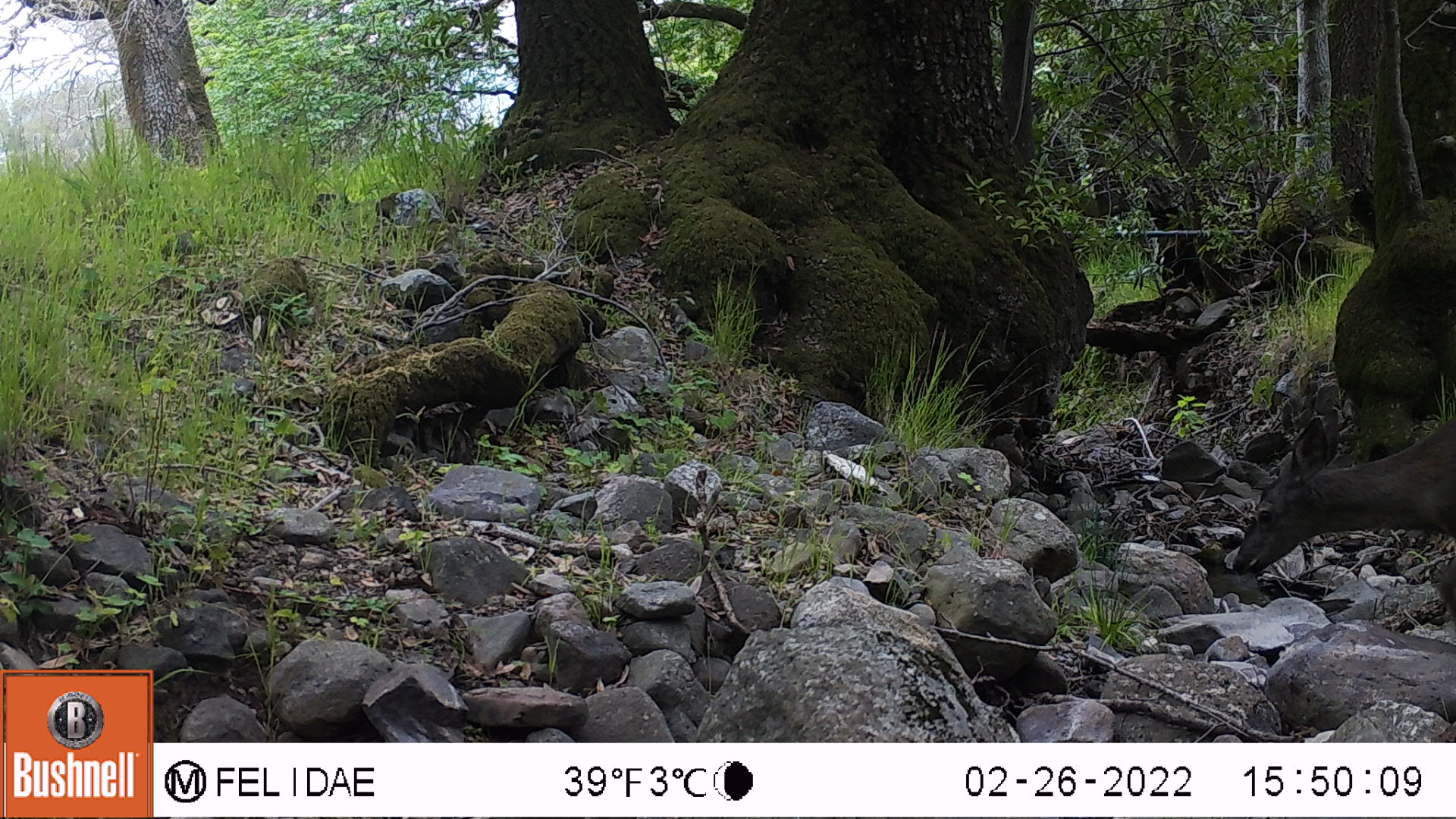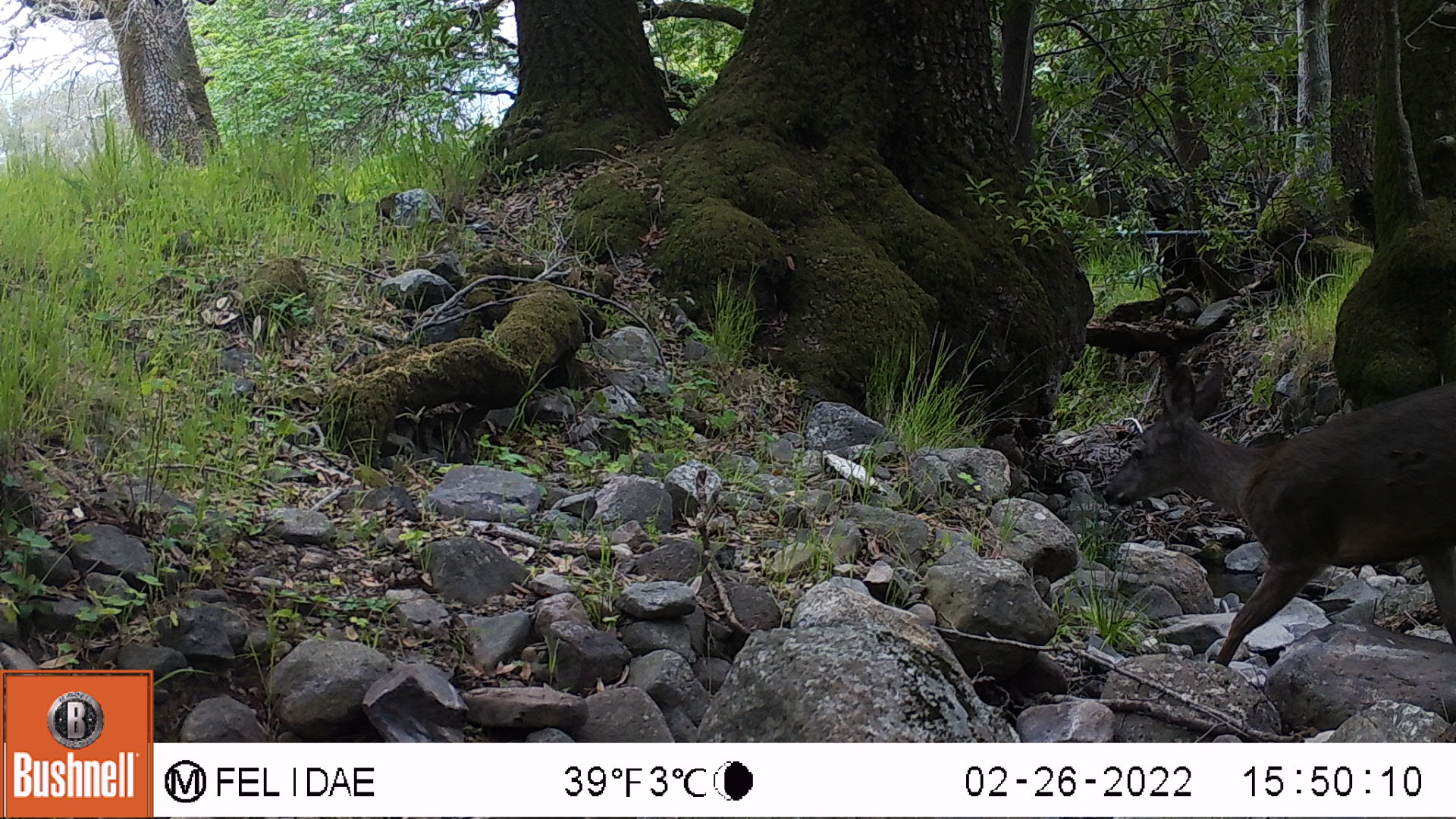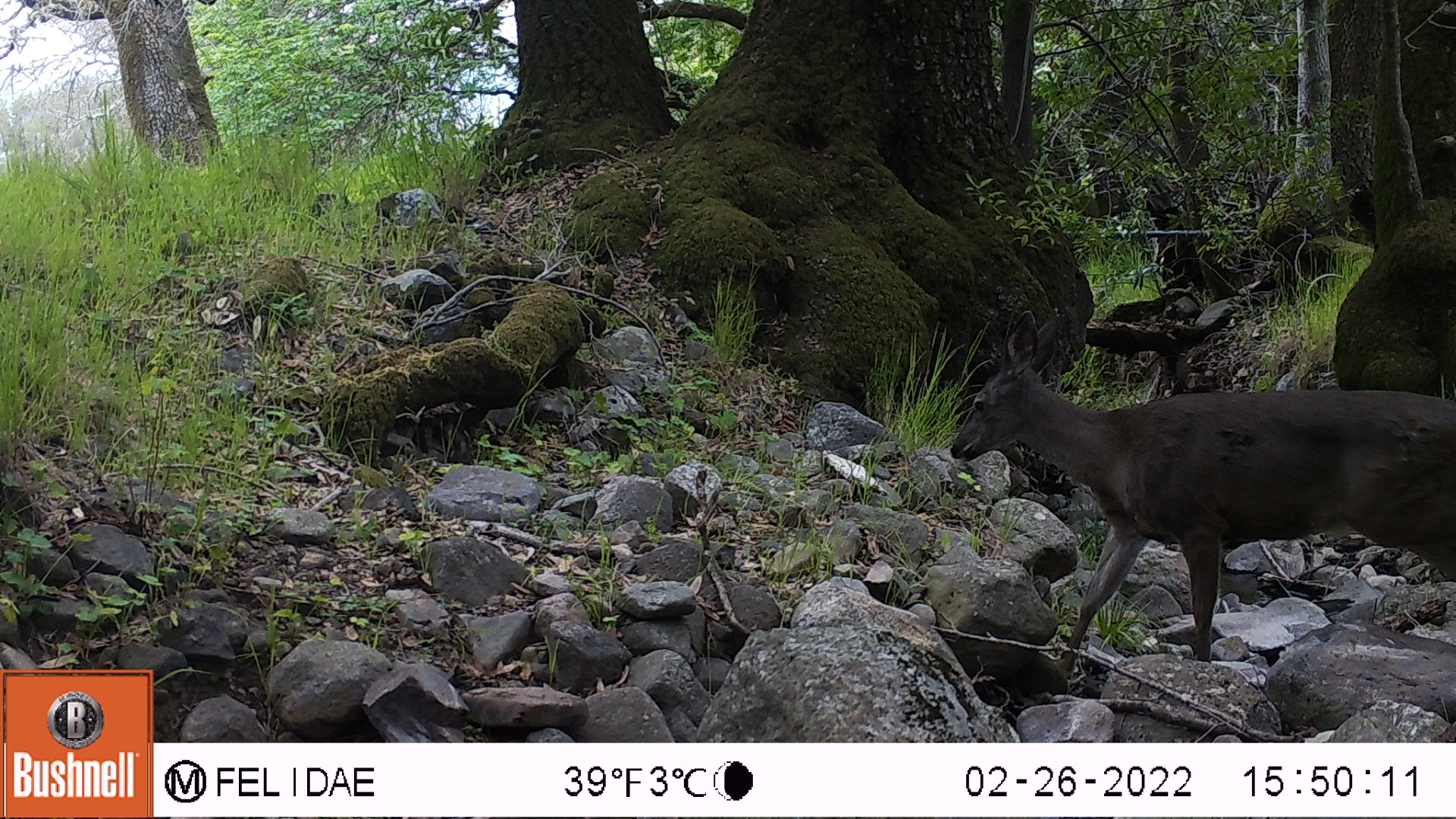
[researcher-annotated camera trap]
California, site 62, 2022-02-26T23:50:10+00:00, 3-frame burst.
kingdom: Animalia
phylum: Chordata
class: Mammalia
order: Artiodactyla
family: Cervidae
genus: Odocoileus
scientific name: Odocoileus hemionus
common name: mule deer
Mule deer (Odocoileus hemionus).